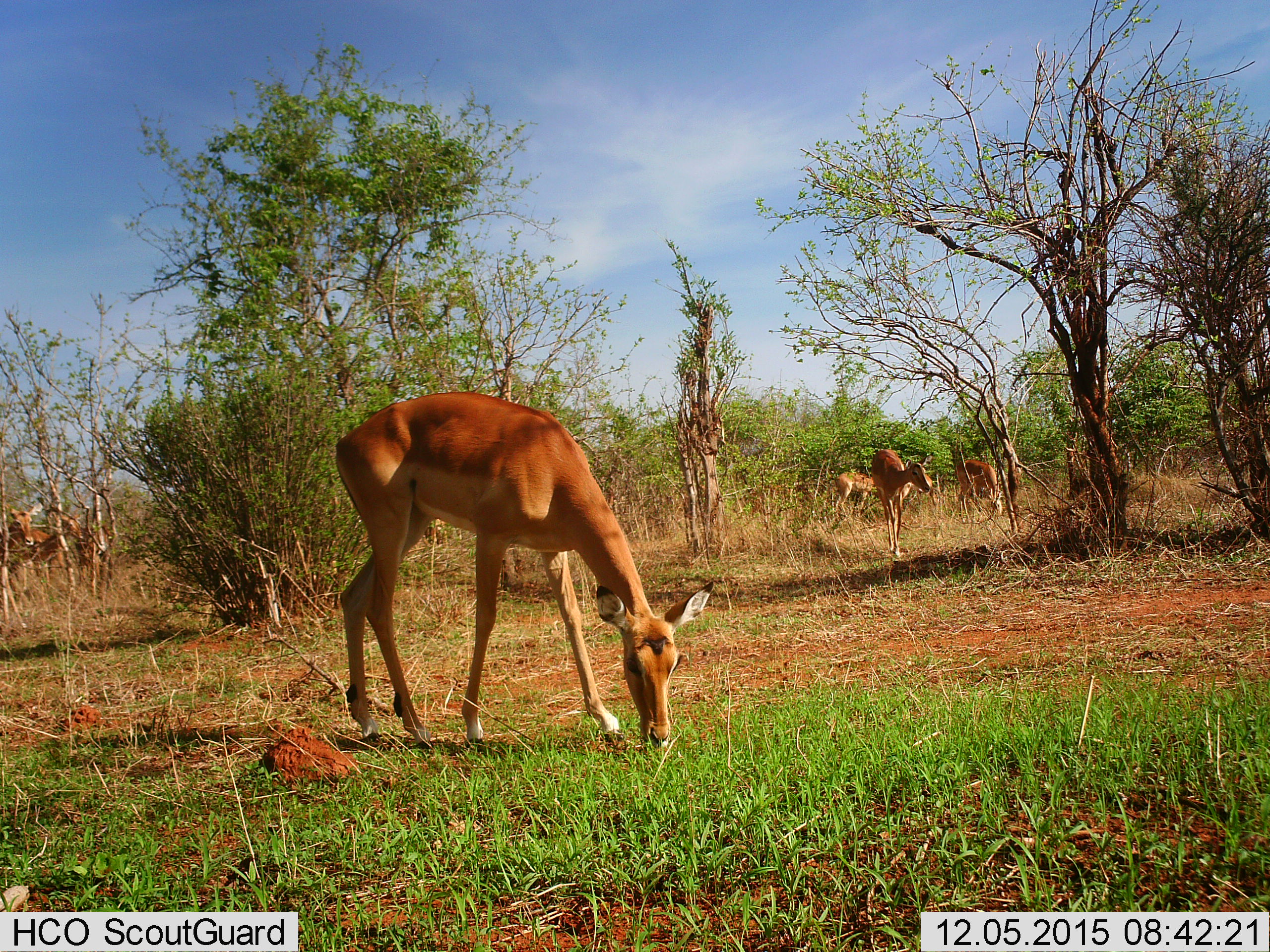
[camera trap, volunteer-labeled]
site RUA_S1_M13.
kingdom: Animalia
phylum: Chordata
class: Mammalia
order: Artiodactyla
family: Bovidae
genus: Aepyceros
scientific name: Aepyceros melampus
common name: impala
Impala (Aepyceros melampus), count 7. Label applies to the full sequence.